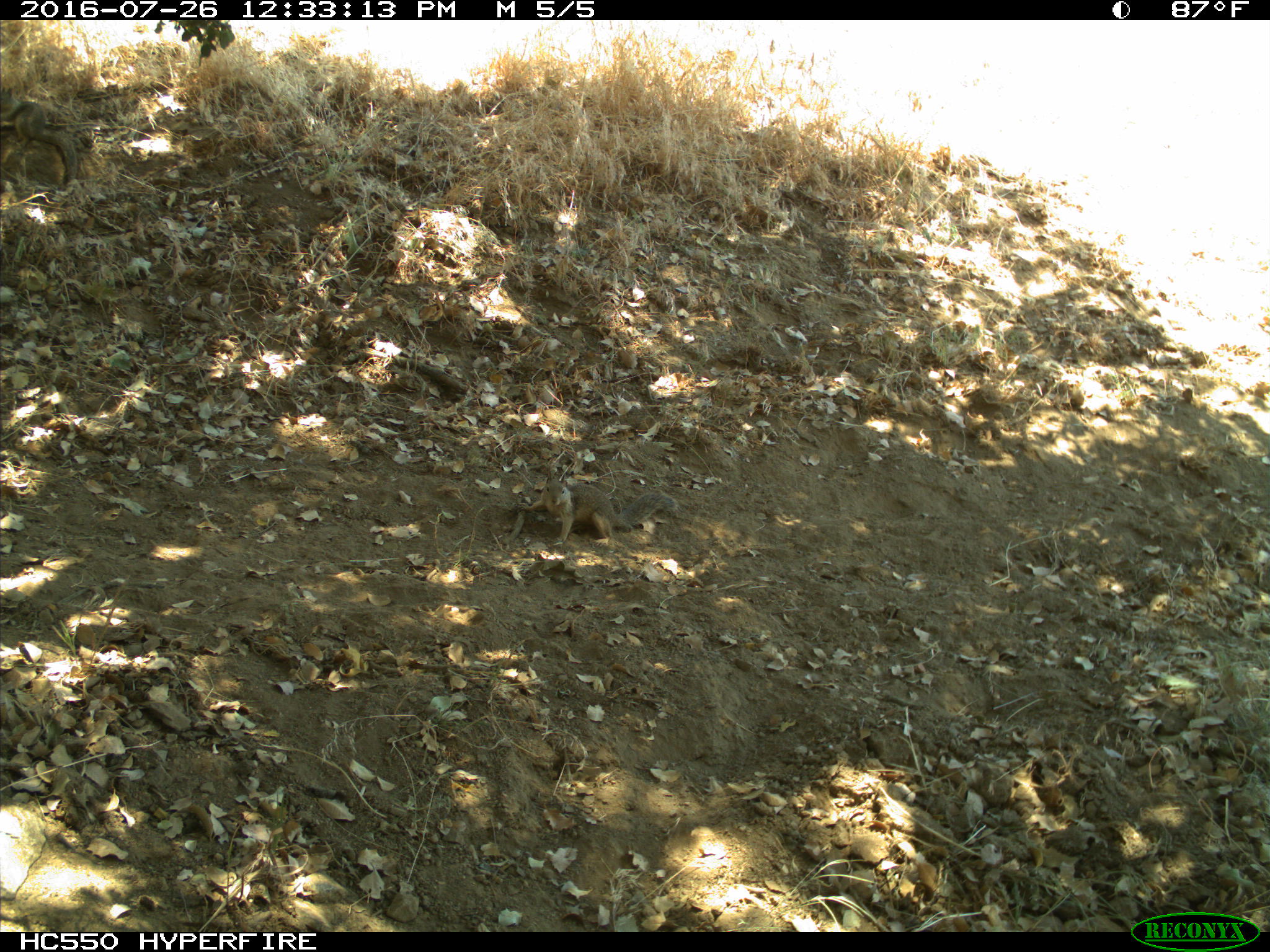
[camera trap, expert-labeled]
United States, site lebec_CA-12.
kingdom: Animalia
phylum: Chordata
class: Mammalia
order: Rodentia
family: Sciuridae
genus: Otospermophilus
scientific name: Otospermophilus beecheyi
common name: california ground squirrel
Otospermophilus beecheyi (california ground squirrel).